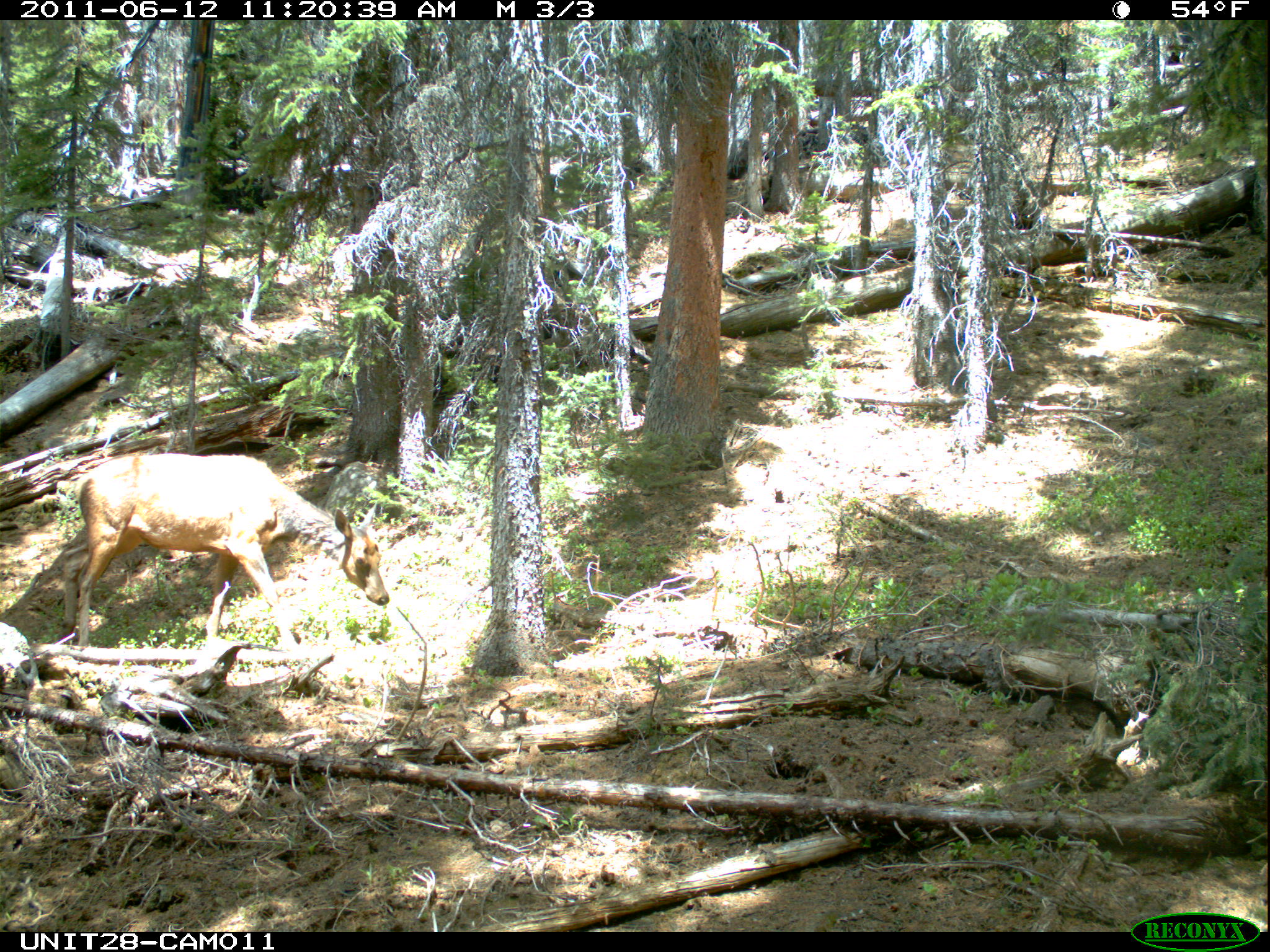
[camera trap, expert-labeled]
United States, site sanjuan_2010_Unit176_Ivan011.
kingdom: Animalia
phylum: Chordata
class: Mammalia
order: Artiodactyla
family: Cervidae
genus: Cervus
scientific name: Cervus elaphus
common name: red deer